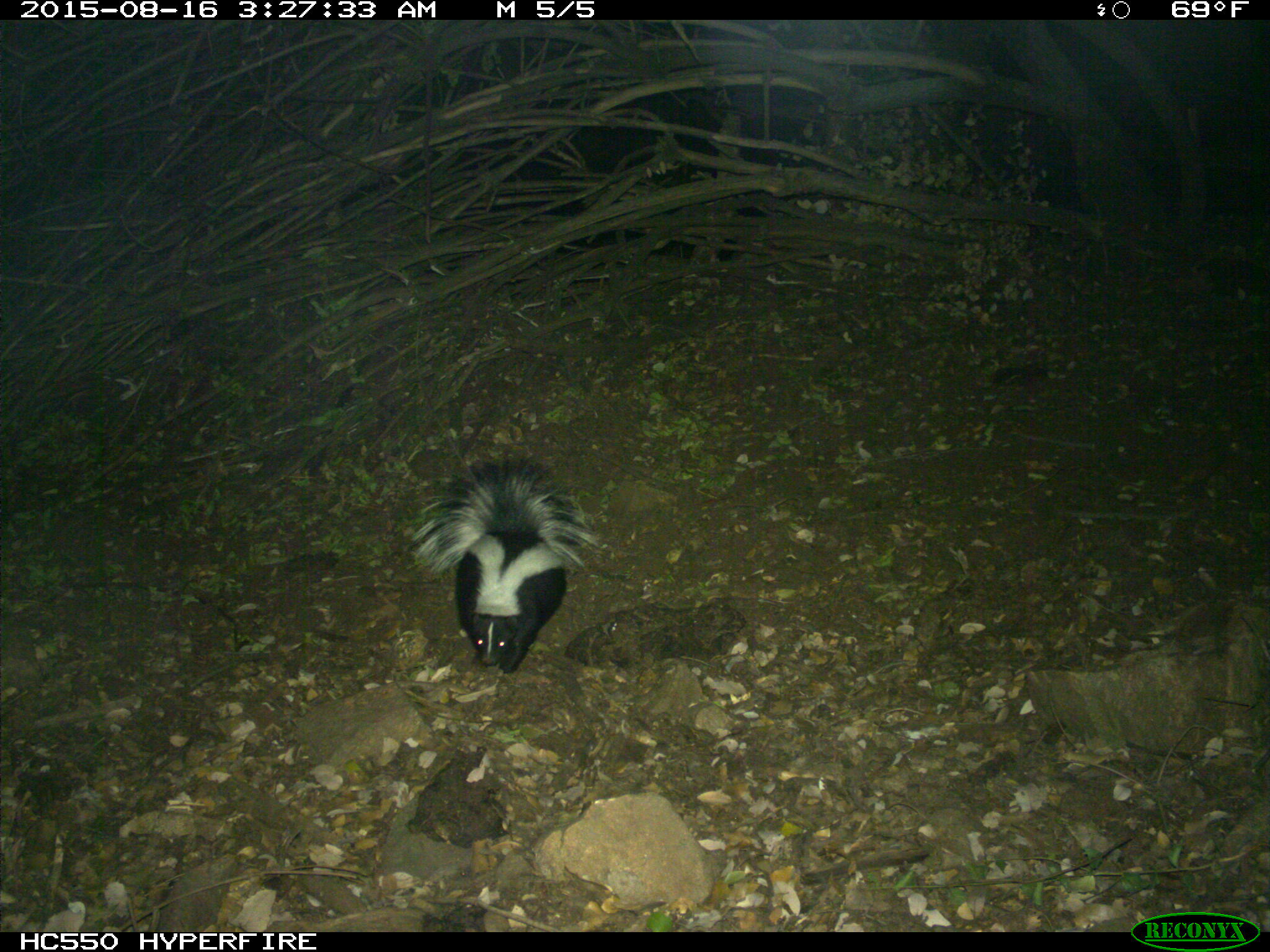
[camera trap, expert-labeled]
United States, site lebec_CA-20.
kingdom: Animalia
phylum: Chordata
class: Mammalia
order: Carnivora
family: Mephitidae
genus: Mephitis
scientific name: Mephitis mephitis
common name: striped skunk